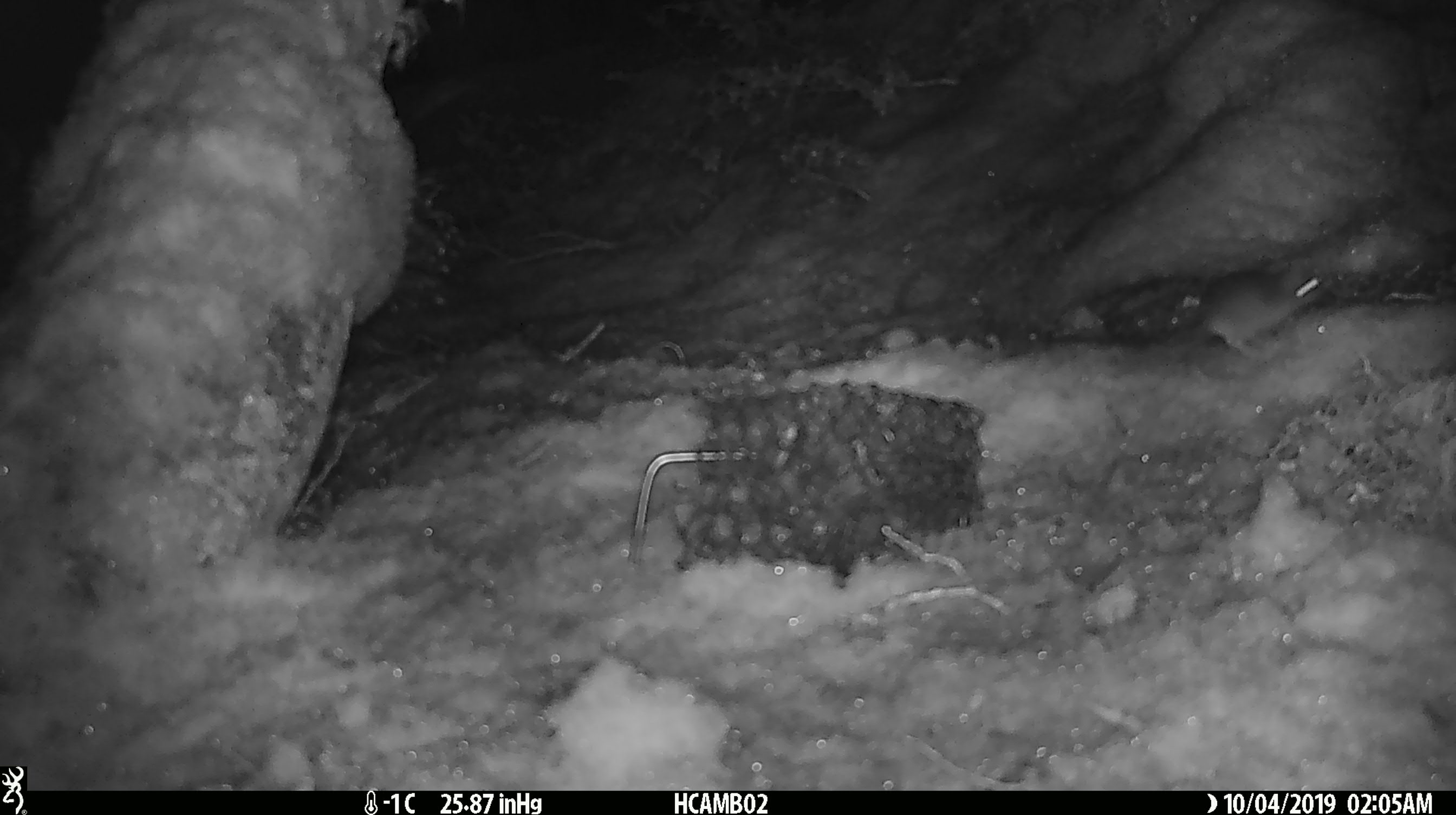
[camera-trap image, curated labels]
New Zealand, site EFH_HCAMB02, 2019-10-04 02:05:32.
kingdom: Animalia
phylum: Chordata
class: Mammalia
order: Rodentia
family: Muridae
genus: Mus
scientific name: Mus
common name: mouse